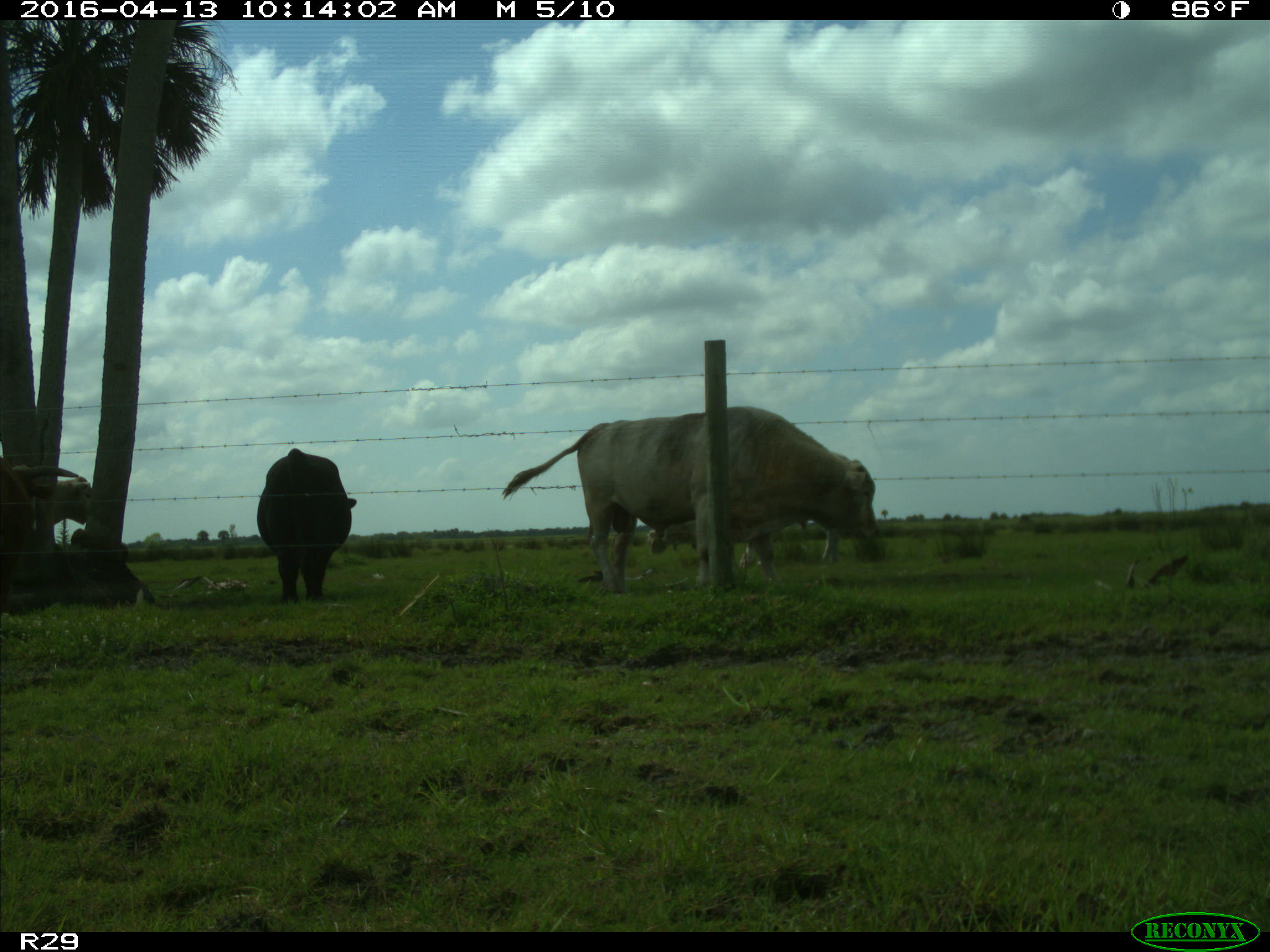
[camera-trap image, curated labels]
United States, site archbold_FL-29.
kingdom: Animalia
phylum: Chordata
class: Mammalia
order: Artiodactyla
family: Bovidae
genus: Bos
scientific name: Bos taurus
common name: domestic cow